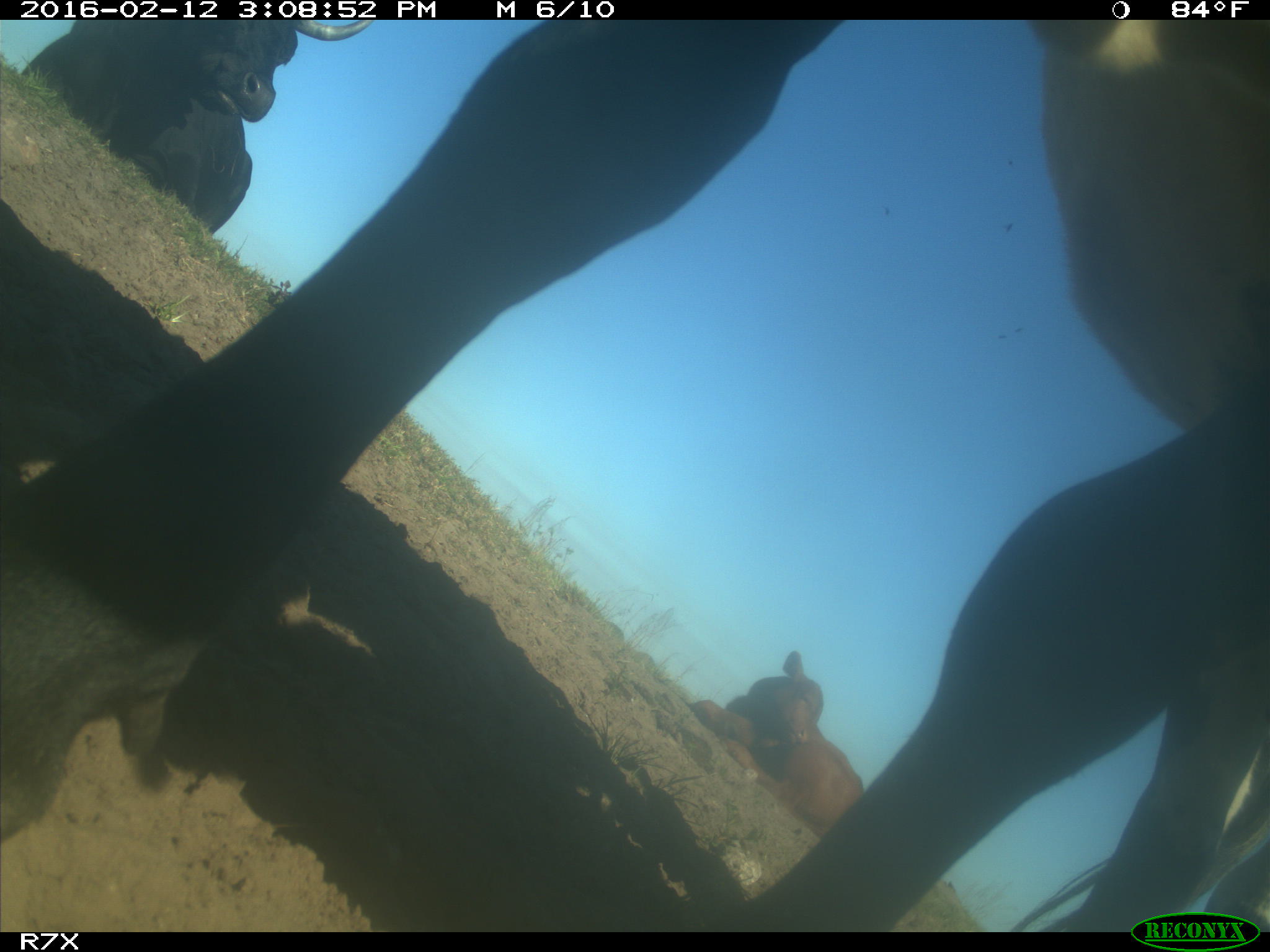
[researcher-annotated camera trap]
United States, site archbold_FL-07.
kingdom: Animalia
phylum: Chordata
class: Mammalia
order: Artiodactyla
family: Bovidae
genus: Bos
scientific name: Bos taurus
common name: domestic cow